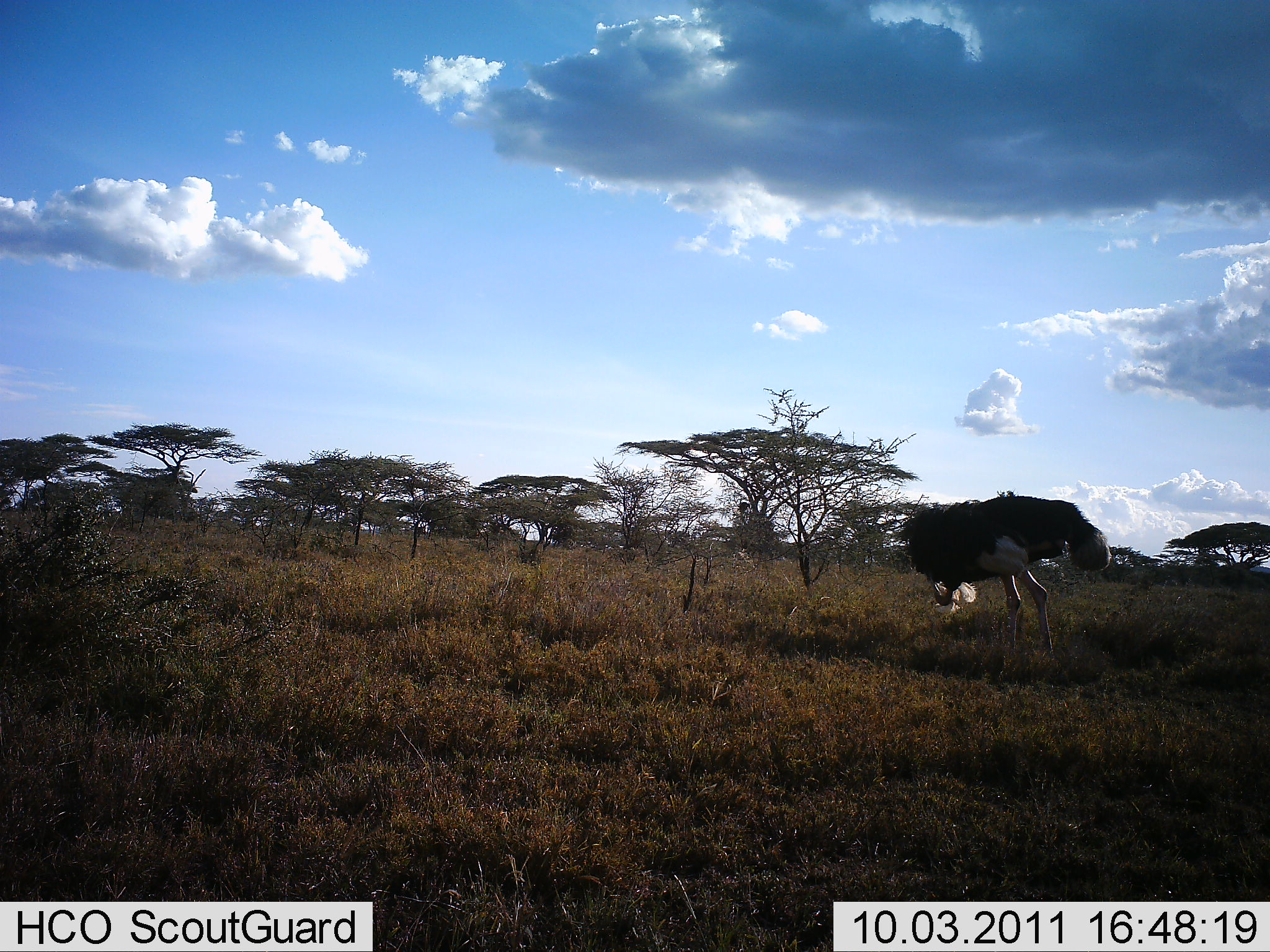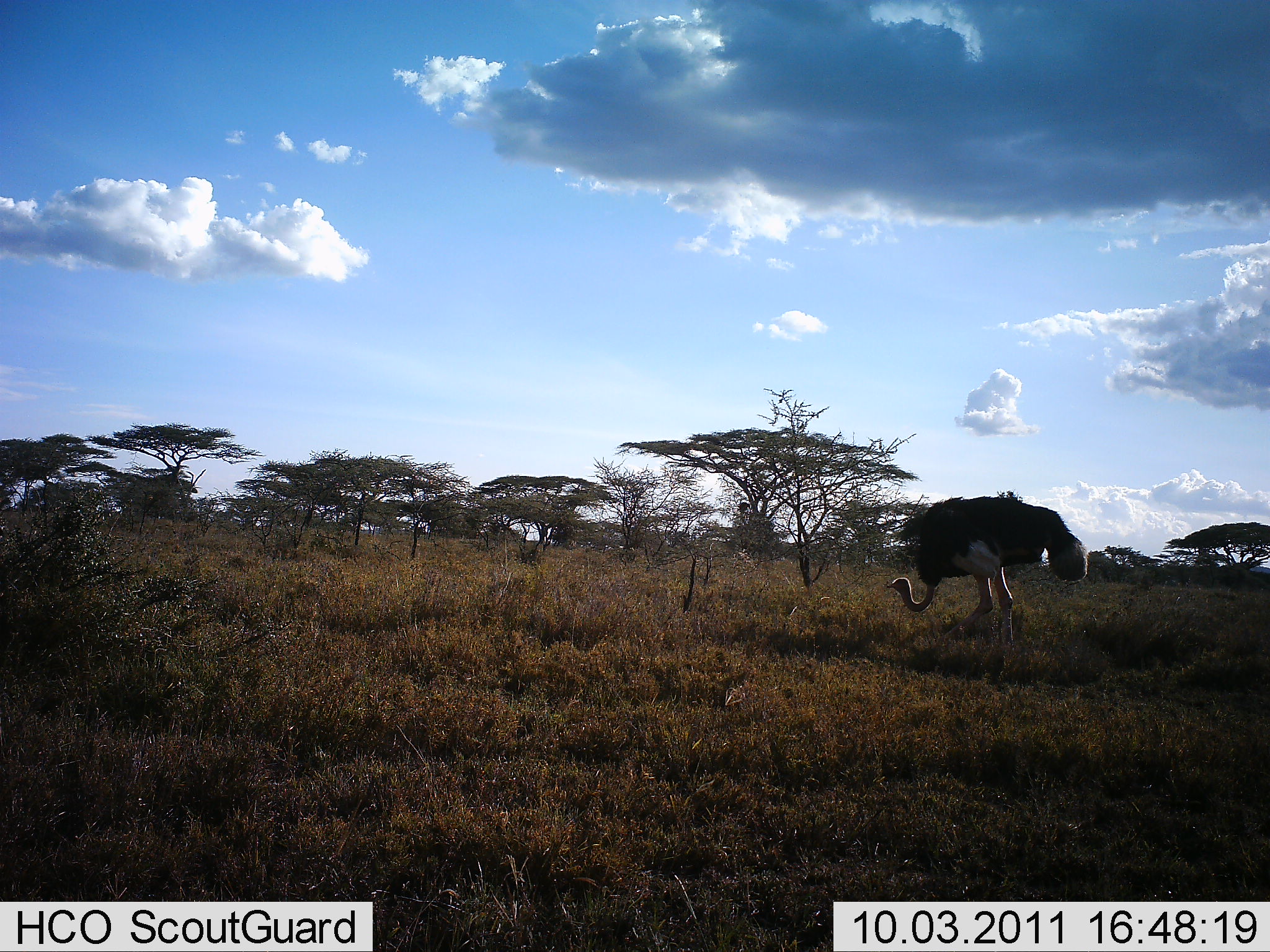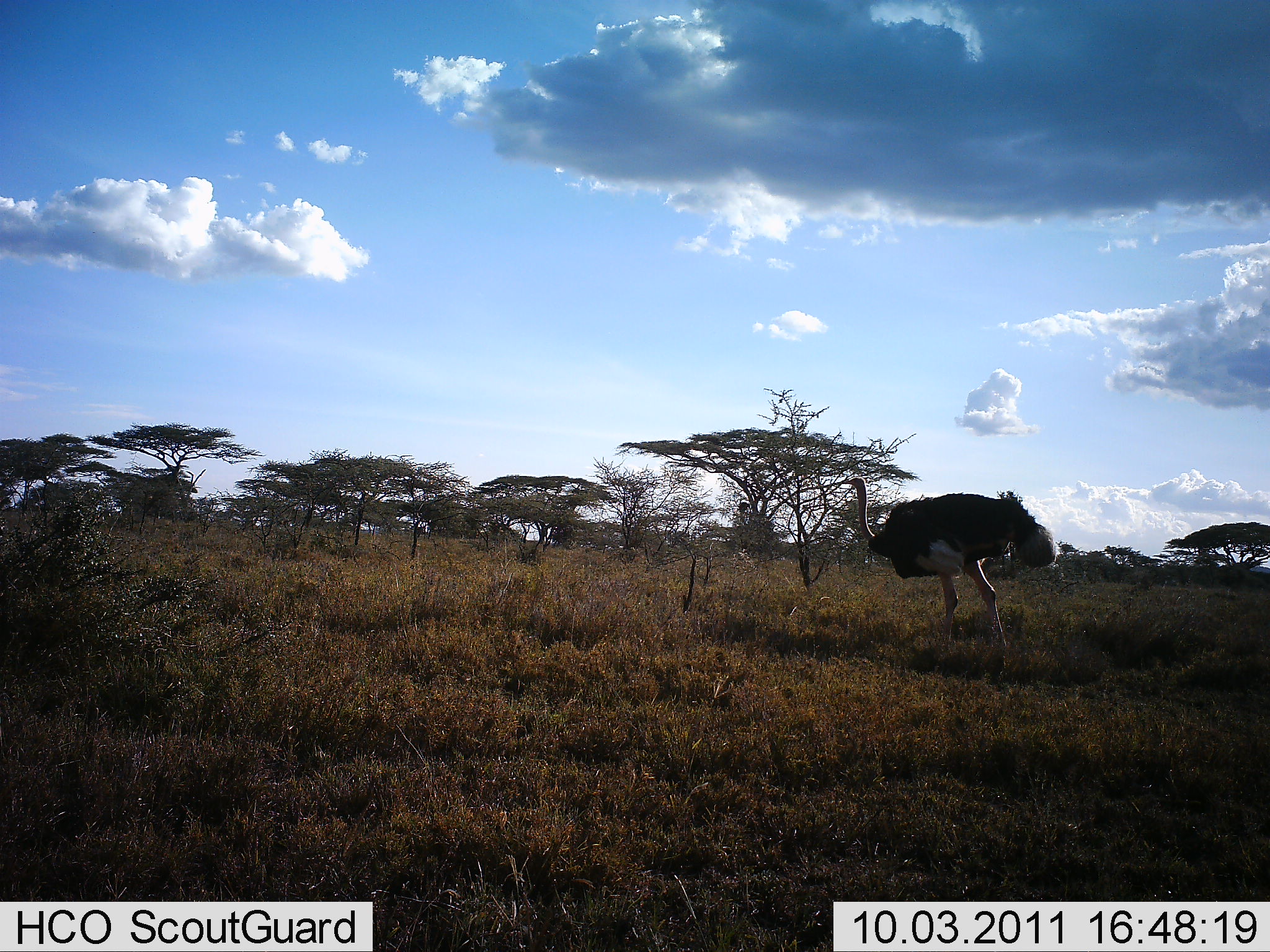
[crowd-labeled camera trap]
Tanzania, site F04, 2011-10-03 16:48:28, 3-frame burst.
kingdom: Animalia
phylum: Chordata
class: Aves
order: Struthioniformes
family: Struthionidae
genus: Struthio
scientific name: Struthio camelus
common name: ostrich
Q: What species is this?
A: Ostrich (Struthio camelus).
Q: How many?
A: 1.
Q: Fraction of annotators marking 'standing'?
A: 46%.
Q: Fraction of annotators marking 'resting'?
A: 0%.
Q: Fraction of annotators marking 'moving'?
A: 38%.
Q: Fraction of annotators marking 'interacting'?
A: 0%.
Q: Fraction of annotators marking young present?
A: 0%.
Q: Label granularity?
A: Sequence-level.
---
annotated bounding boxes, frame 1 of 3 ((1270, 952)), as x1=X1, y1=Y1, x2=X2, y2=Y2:
animal: x1=897, y1=494, x2=1112, y2=665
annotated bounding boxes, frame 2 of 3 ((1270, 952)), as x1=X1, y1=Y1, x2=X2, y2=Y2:
animal: x1=883, y1=495, x2=1089, y2=649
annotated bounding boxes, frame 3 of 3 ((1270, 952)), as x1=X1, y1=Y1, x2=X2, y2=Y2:
animal: x1=839, y1=475, x2=1061, y2=686